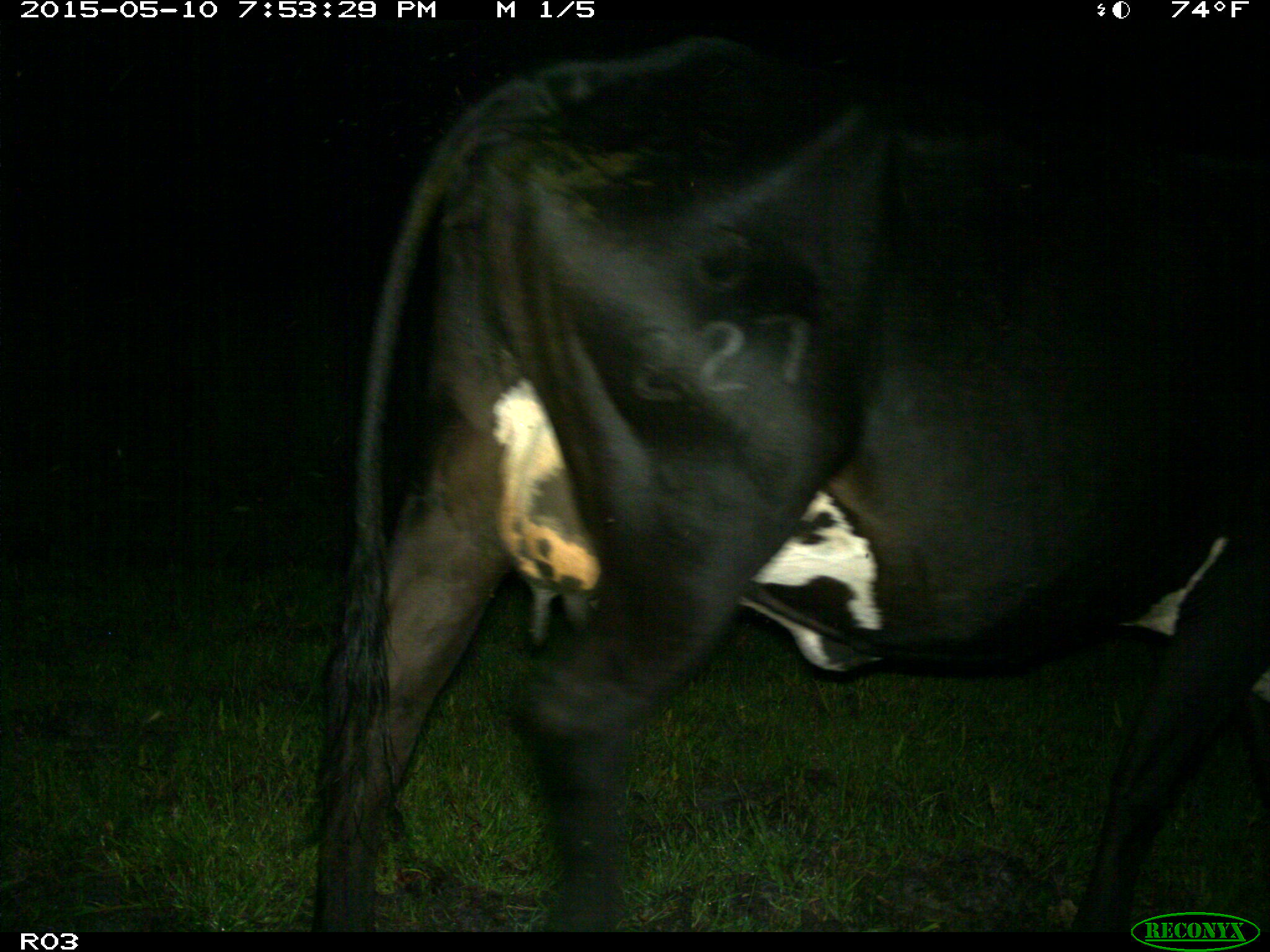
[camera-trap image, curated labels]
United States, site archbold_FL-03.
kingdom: Animalia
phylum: Chordata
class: Mammalia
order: Artiodactyla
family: Bovidae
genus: Bos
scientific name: Bos taurus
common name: domestic cow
Bos taurus (domestic cow).